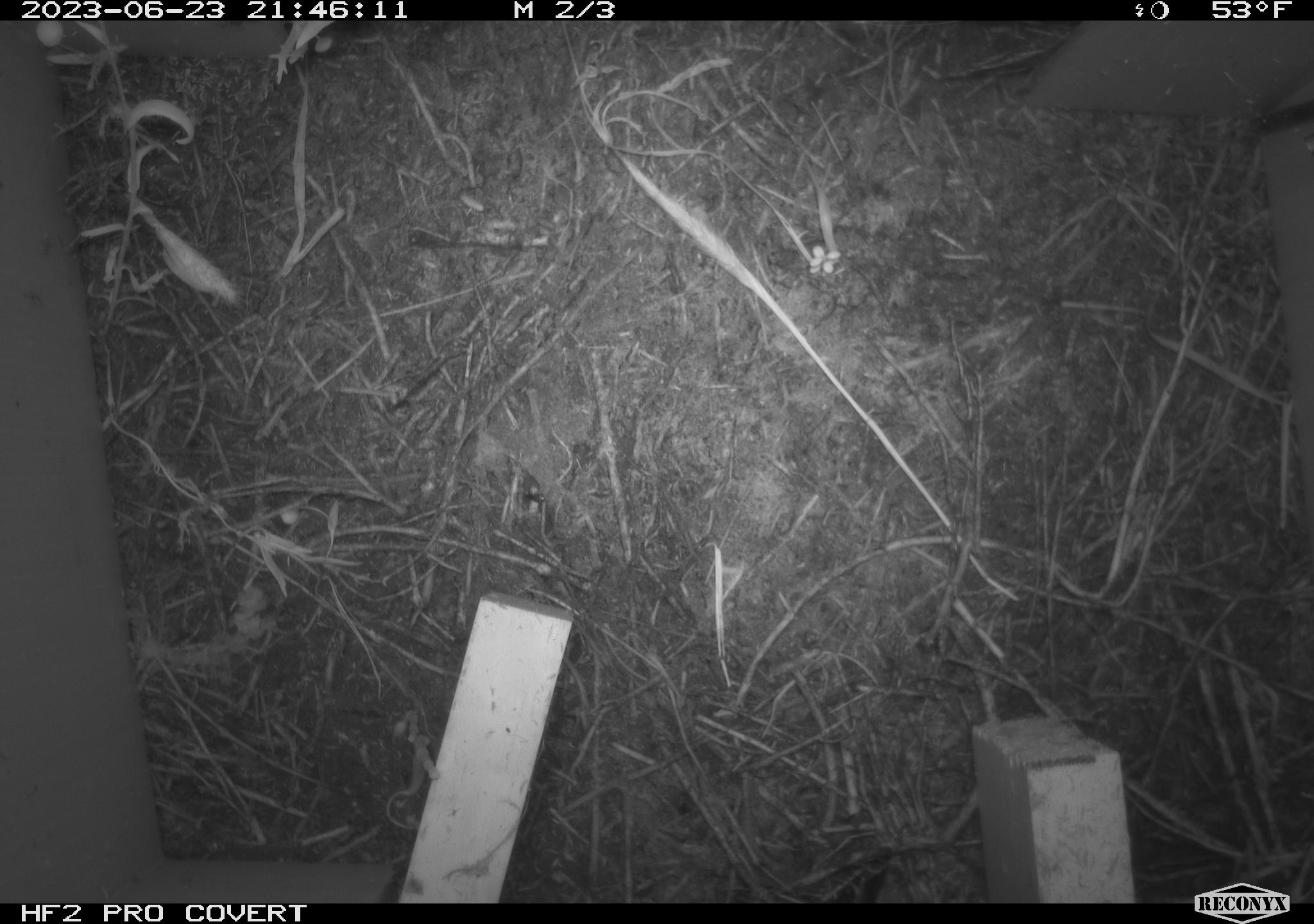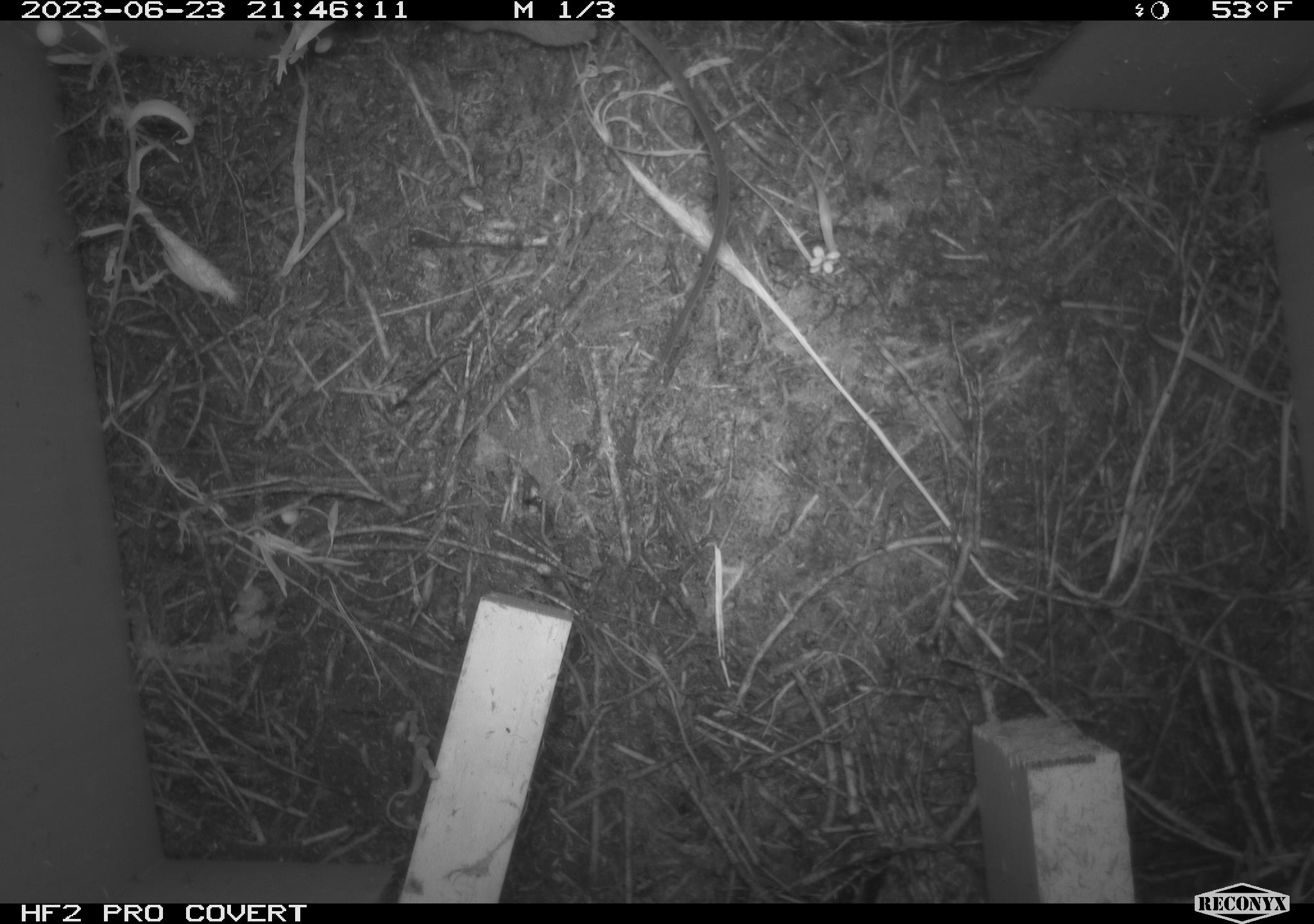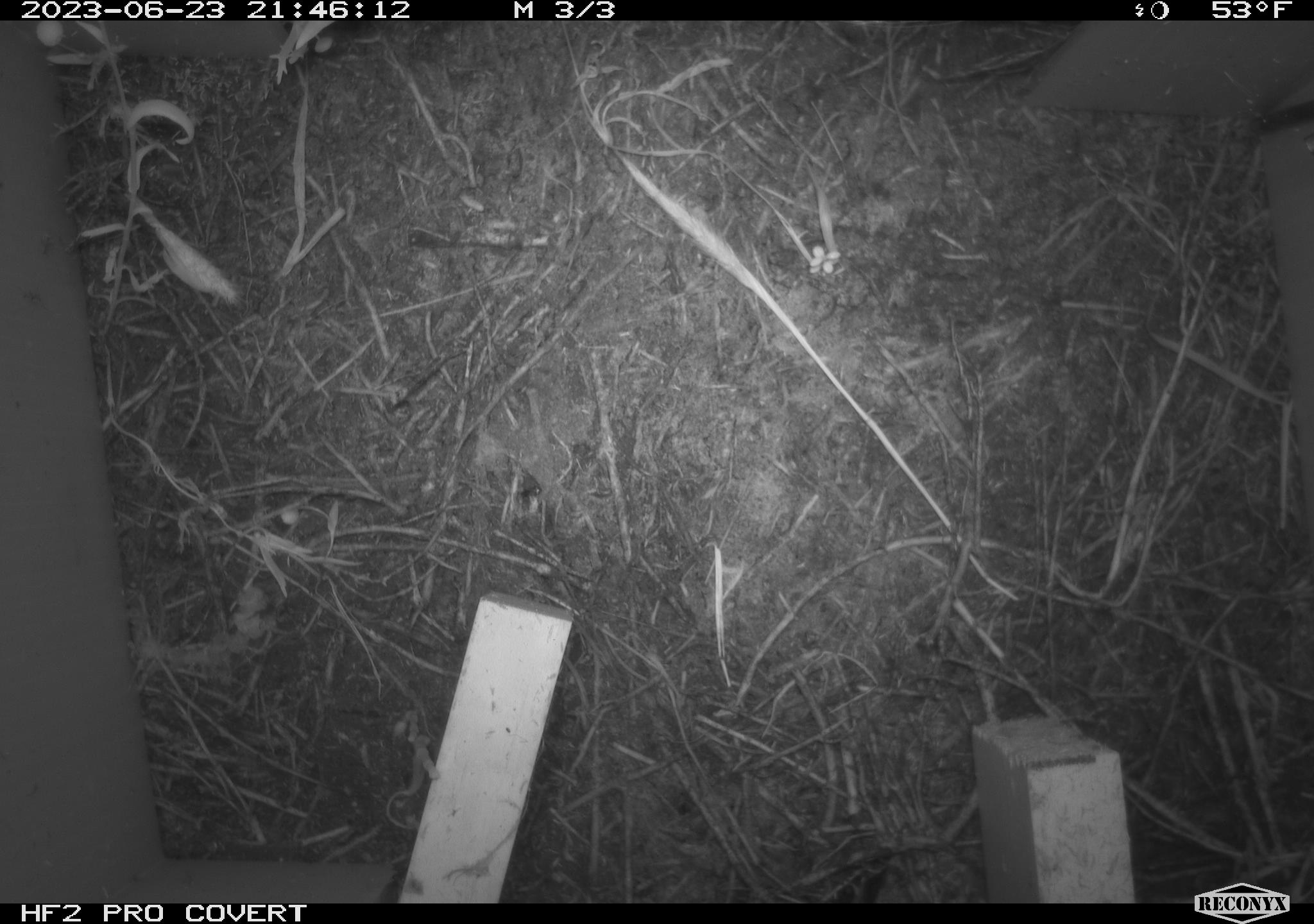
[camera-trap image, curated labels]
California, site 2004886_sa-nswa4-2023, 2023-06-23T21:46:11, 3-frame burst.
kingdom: Animalia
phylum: Chordata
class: Mammalia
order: Rodentia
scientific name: Rodentia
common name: mouse species